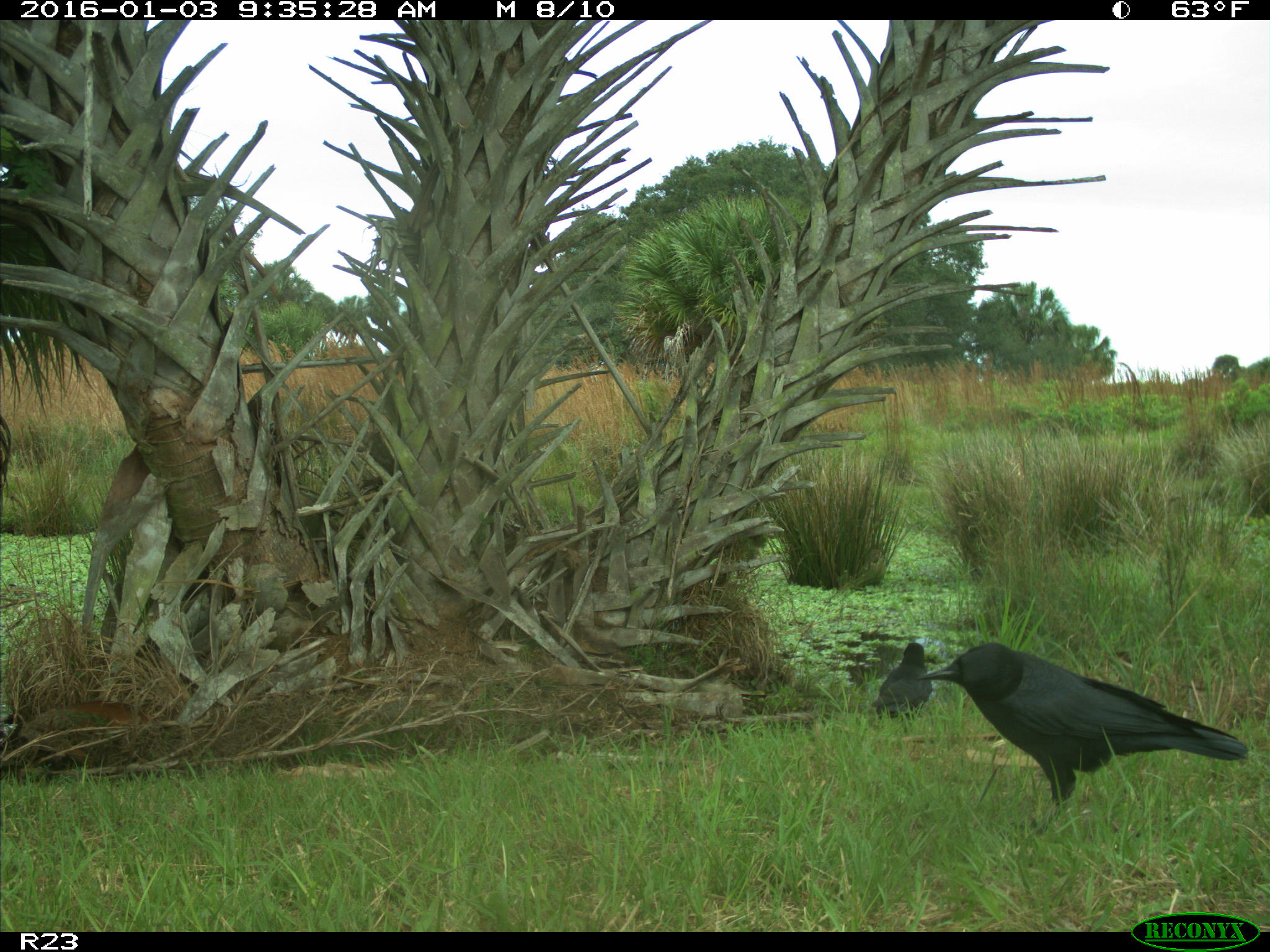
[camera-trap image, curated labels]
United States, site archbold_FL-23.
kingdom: Animalia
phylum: Chordata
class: Aves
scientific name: Aves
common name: birds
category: unidentified bird